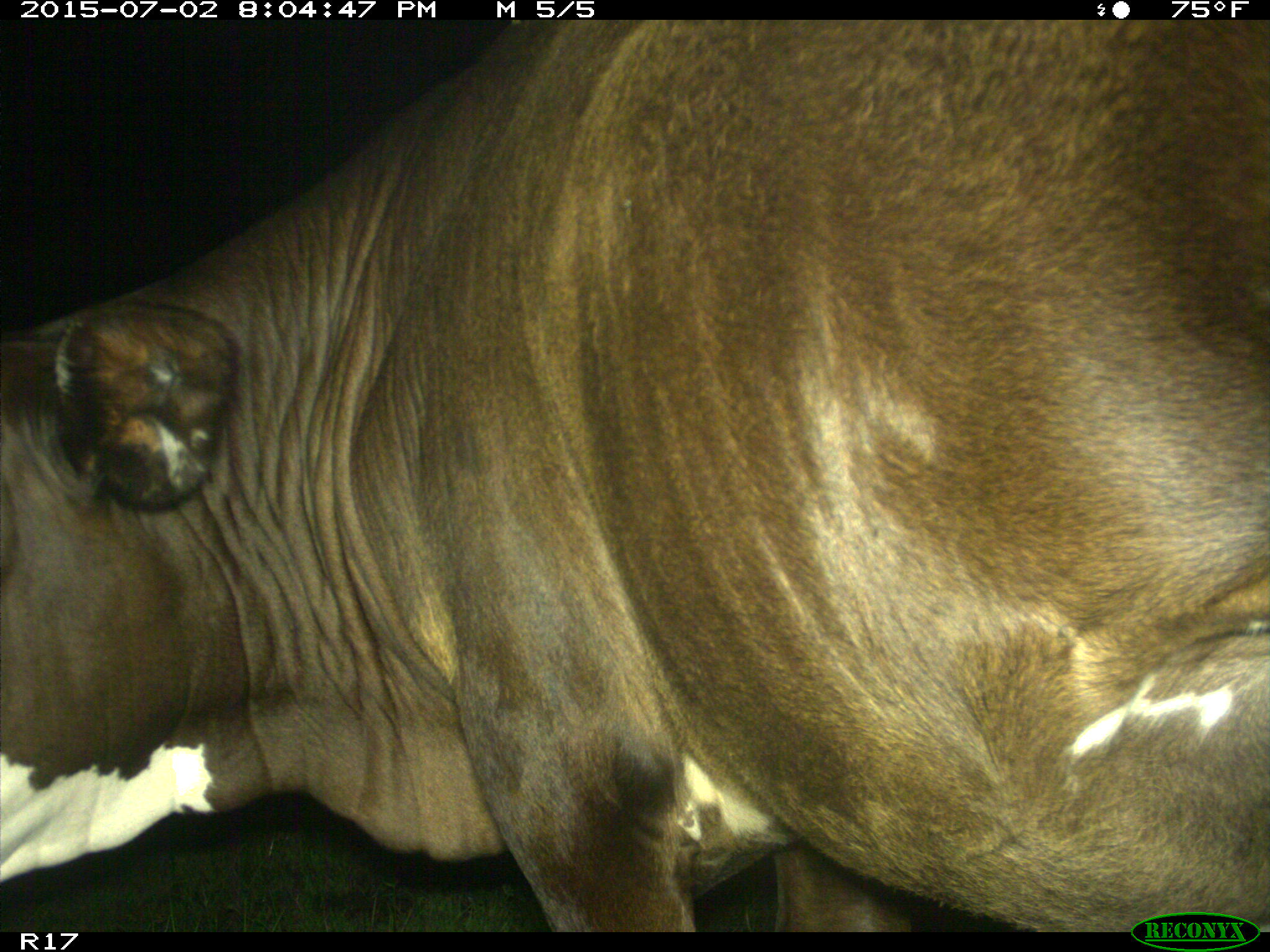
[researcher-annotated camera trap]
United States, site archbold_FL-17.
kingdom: Animalia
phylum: Chordata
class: Mammalia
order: Artiodactyla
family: Bovidae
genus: Bos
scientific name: Bos taurus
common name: domestic cow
Bos taurus (domestic cow).